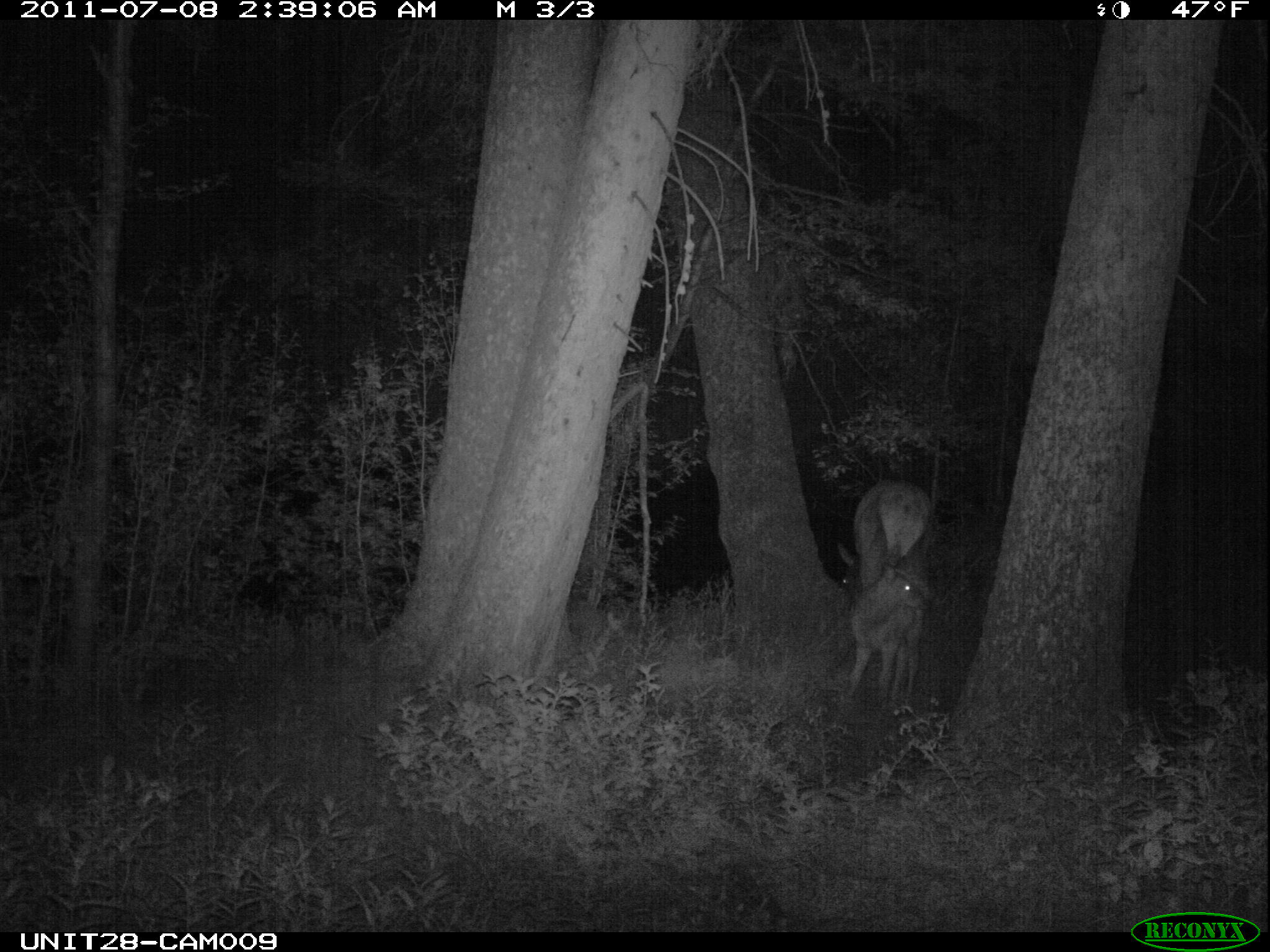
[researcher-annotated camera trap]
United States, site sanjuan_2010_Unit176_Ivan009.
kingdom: Animalia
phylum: Chordata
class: Mammalia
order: Artiodactyla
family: Cervidae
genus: Cervus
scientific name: Cervus elaphus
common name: red deer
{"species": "Cervus elaphus (red deer)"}